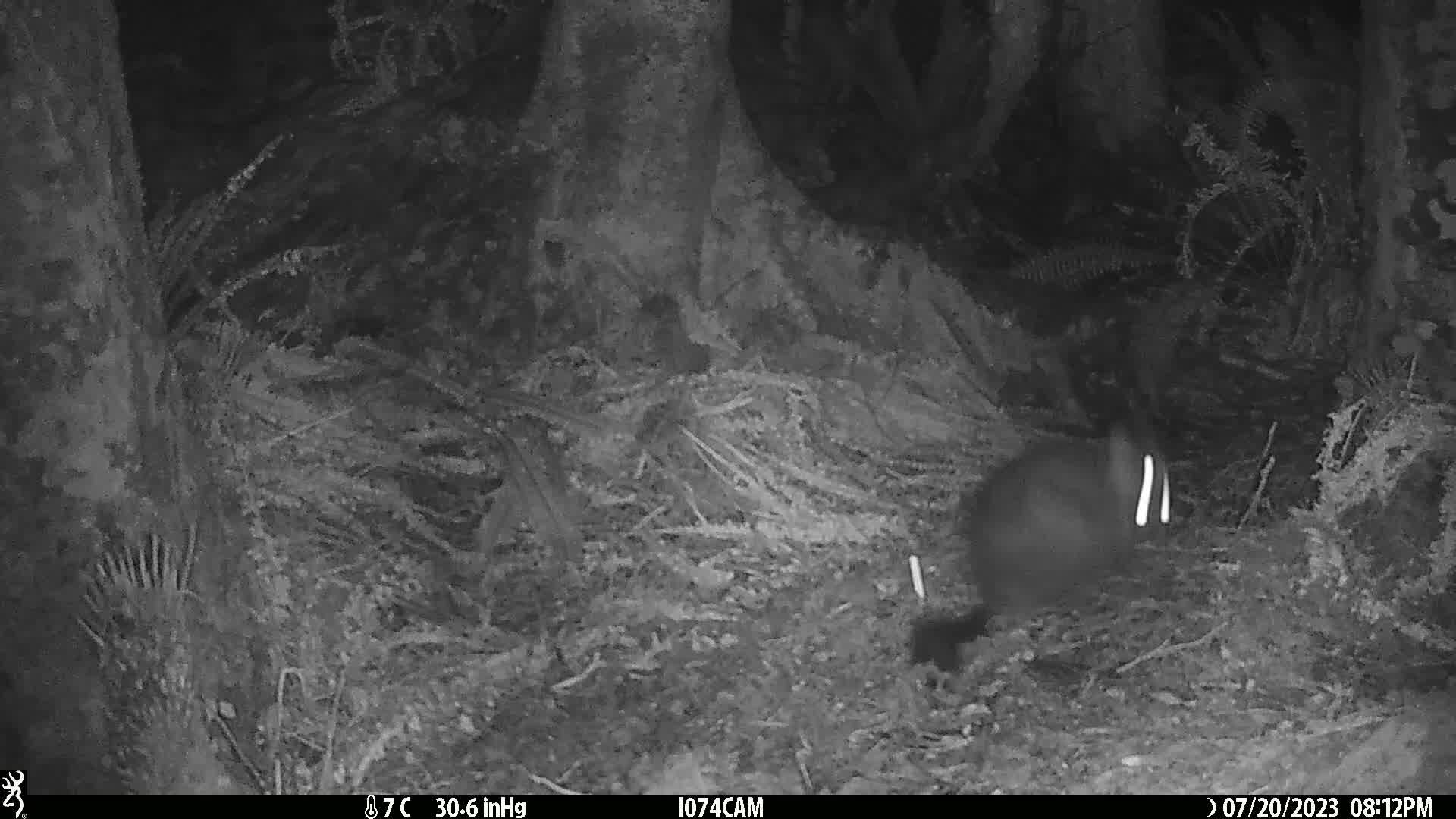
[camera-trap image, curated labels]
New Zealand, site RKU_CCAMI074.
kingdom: Animalia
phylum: Chordata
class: Mammalia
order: Diprotodontia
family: Phalangeridae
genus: Trichosurus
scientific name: Trichosurus vulpecula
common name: common brushtail possum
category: possum